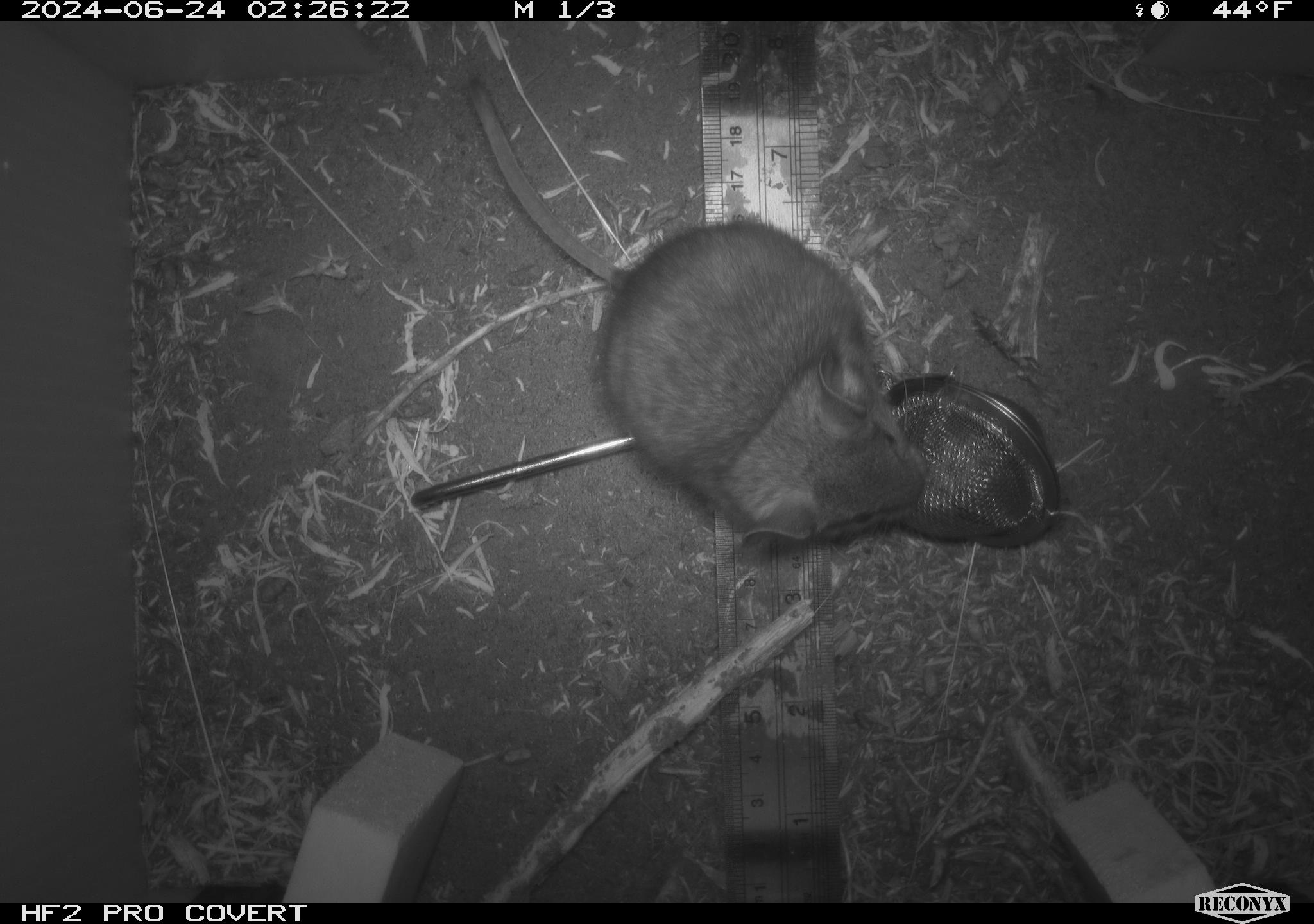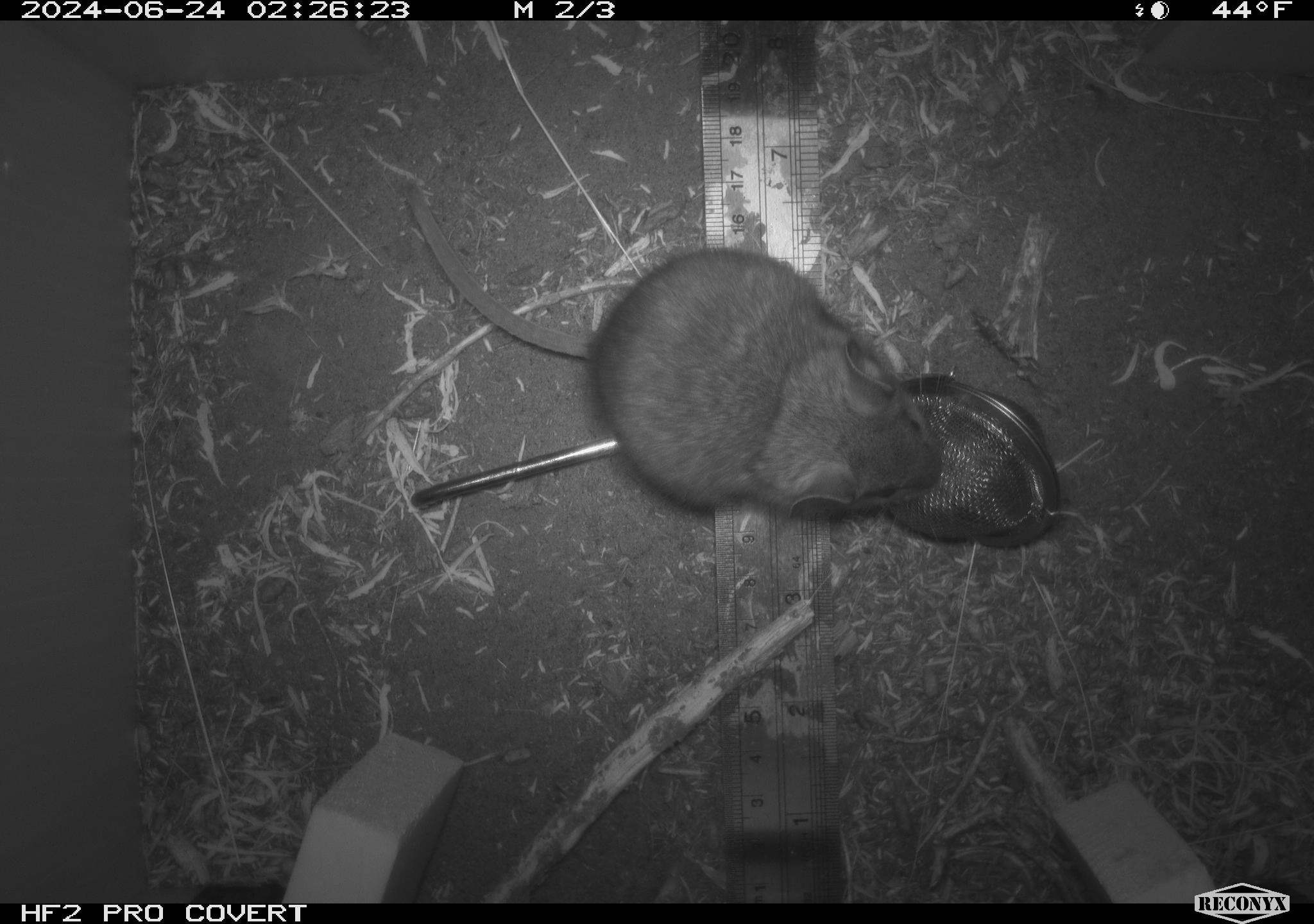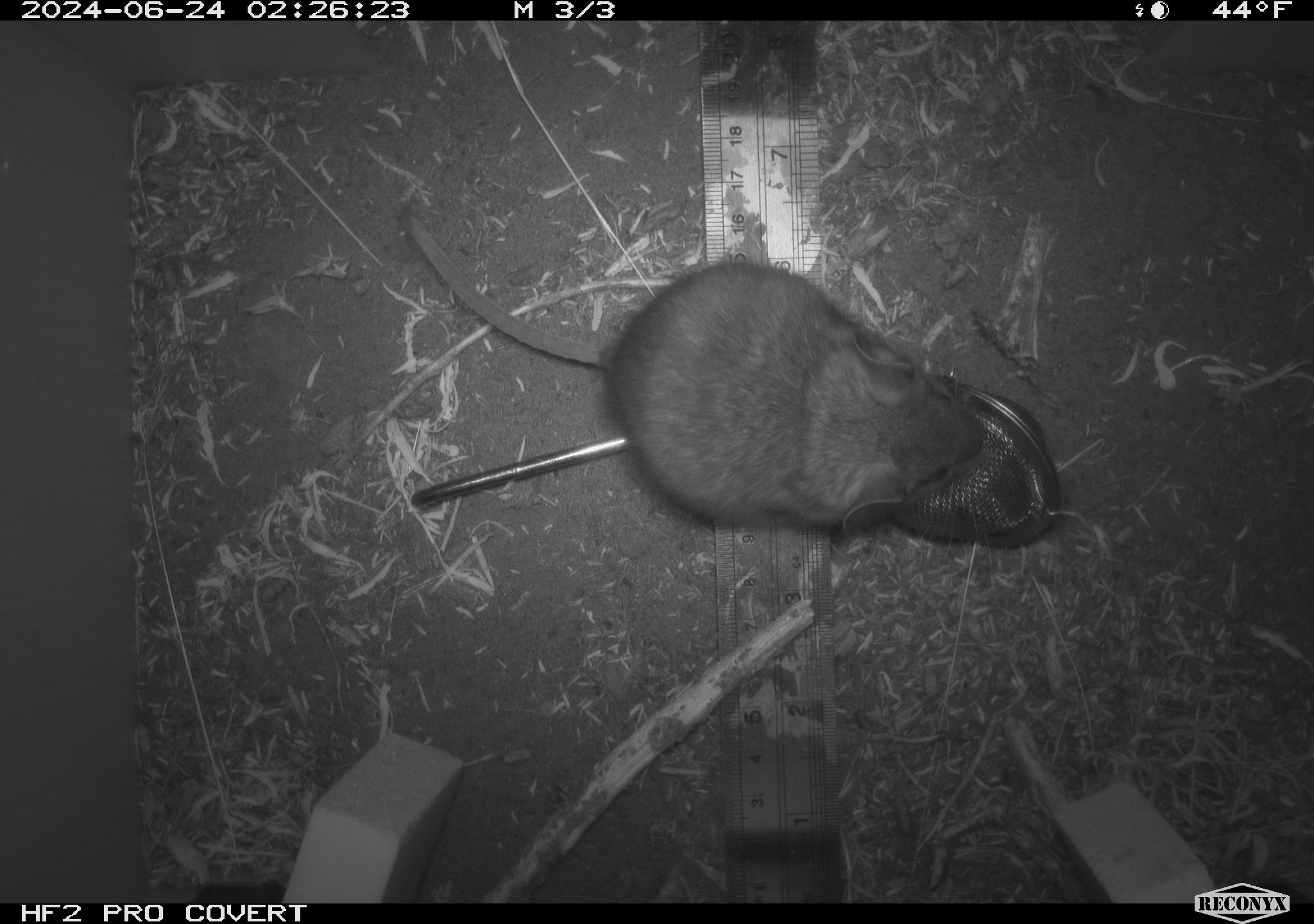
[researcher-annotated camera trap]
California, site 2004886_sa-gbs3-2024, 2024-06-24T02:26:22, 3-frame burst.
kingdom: Animalia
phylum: Chordata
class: Mammalia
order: Rodentia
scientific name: Rodentia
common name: woodrat or rat or mouse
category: woodrat or rat or mouse species